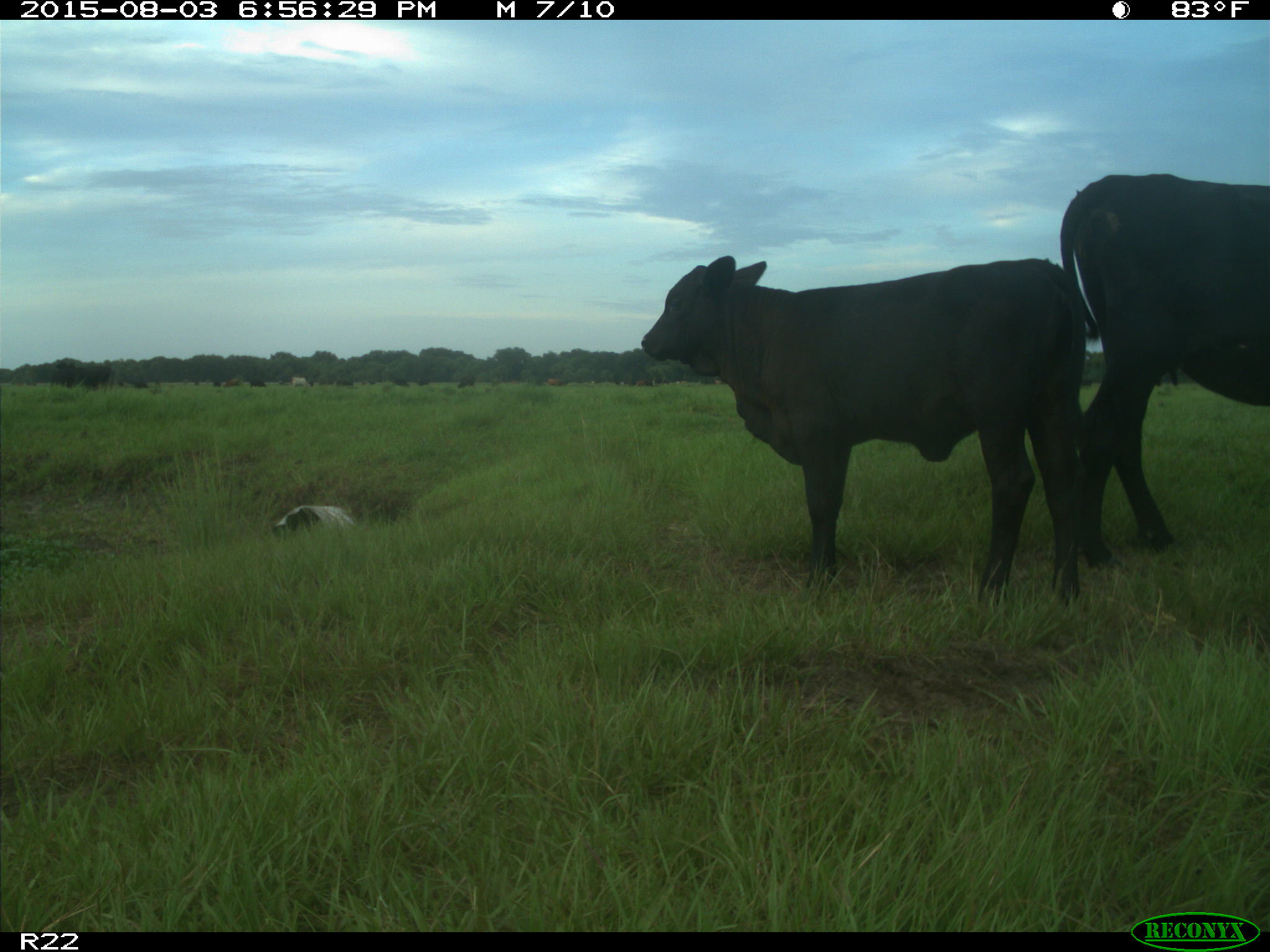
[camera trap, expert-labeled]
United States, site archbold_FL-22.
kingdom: Animalia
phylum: Chordata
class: Mammalia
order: Artiodactyla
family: Bovidae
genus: Bos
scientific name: Bos taurus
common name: domestic cow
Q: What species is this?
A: Bos taurus (domestic cow).